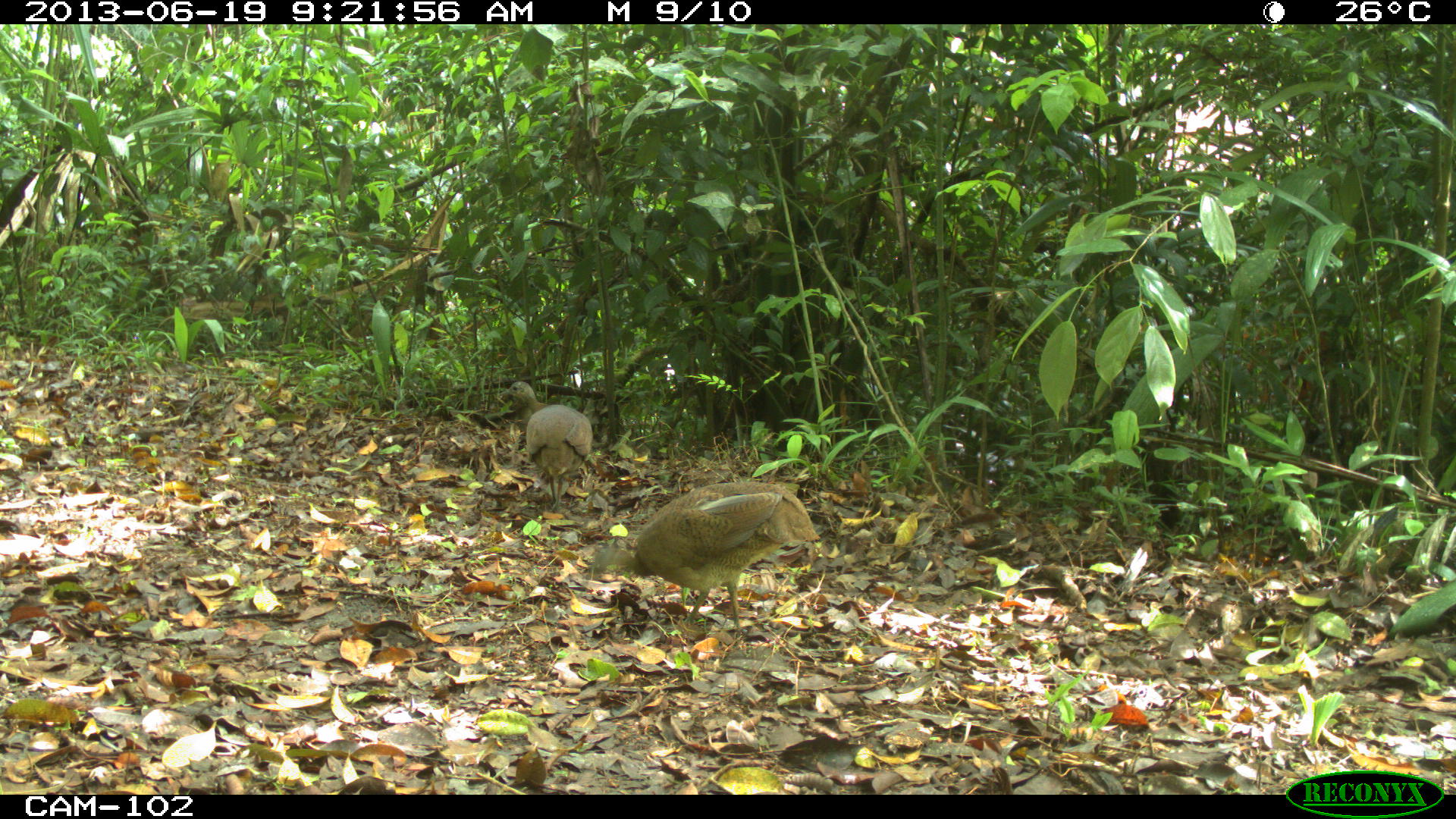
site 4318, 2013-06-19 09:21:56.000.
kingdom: Animalia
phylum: Chordata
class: Aves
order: Tinamiformes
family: Tinamidae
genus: Tinamus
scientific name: Tinamus major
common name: great tinamou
Tinamus major (great tinamou), count 2.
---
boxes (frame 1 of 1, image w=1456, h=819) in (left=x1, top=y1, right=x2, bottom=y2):
tinamus major: (left=583, top=479, right=818, bottom=631); (left=499, top=379, right=593, bottom=514)